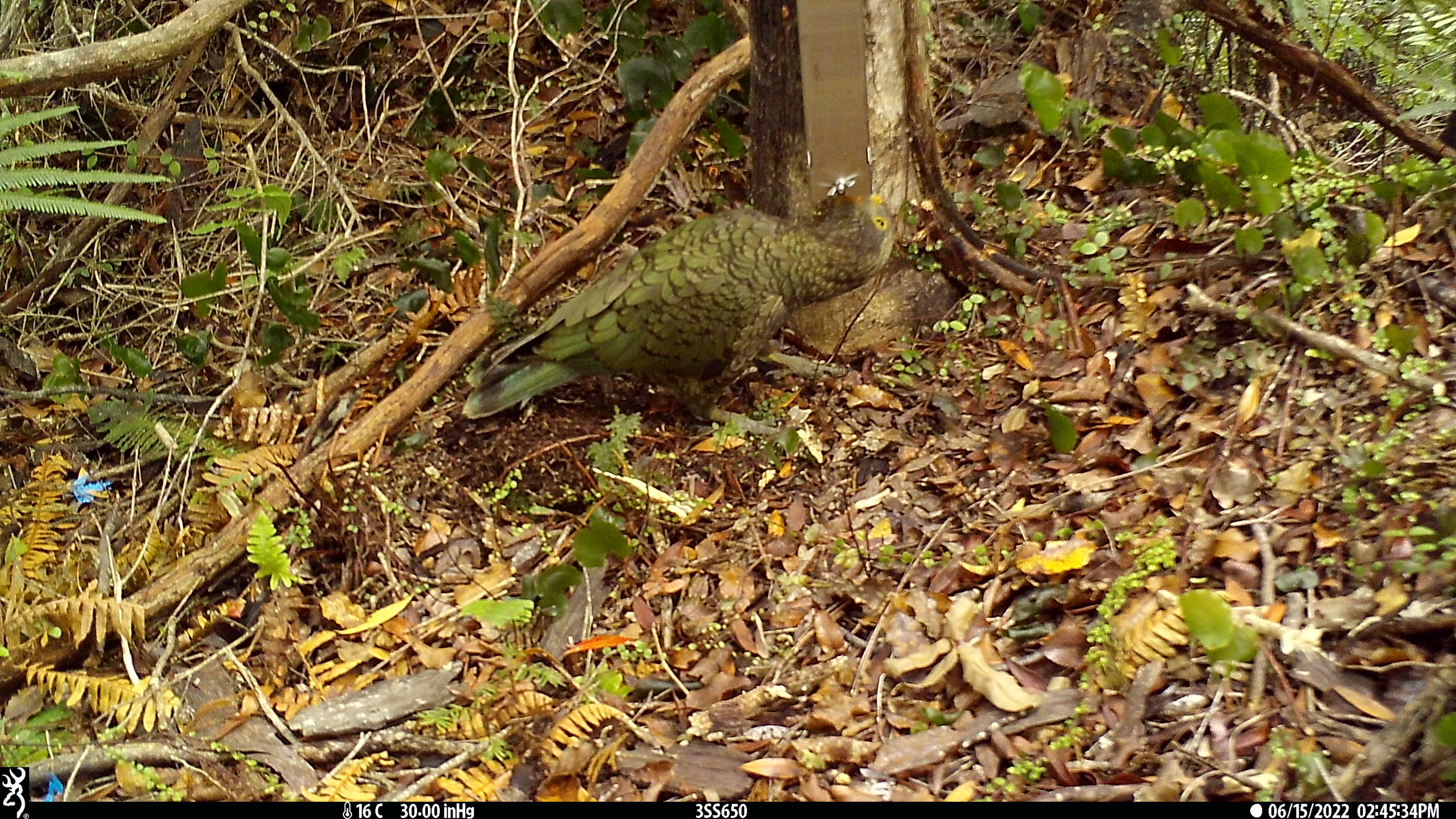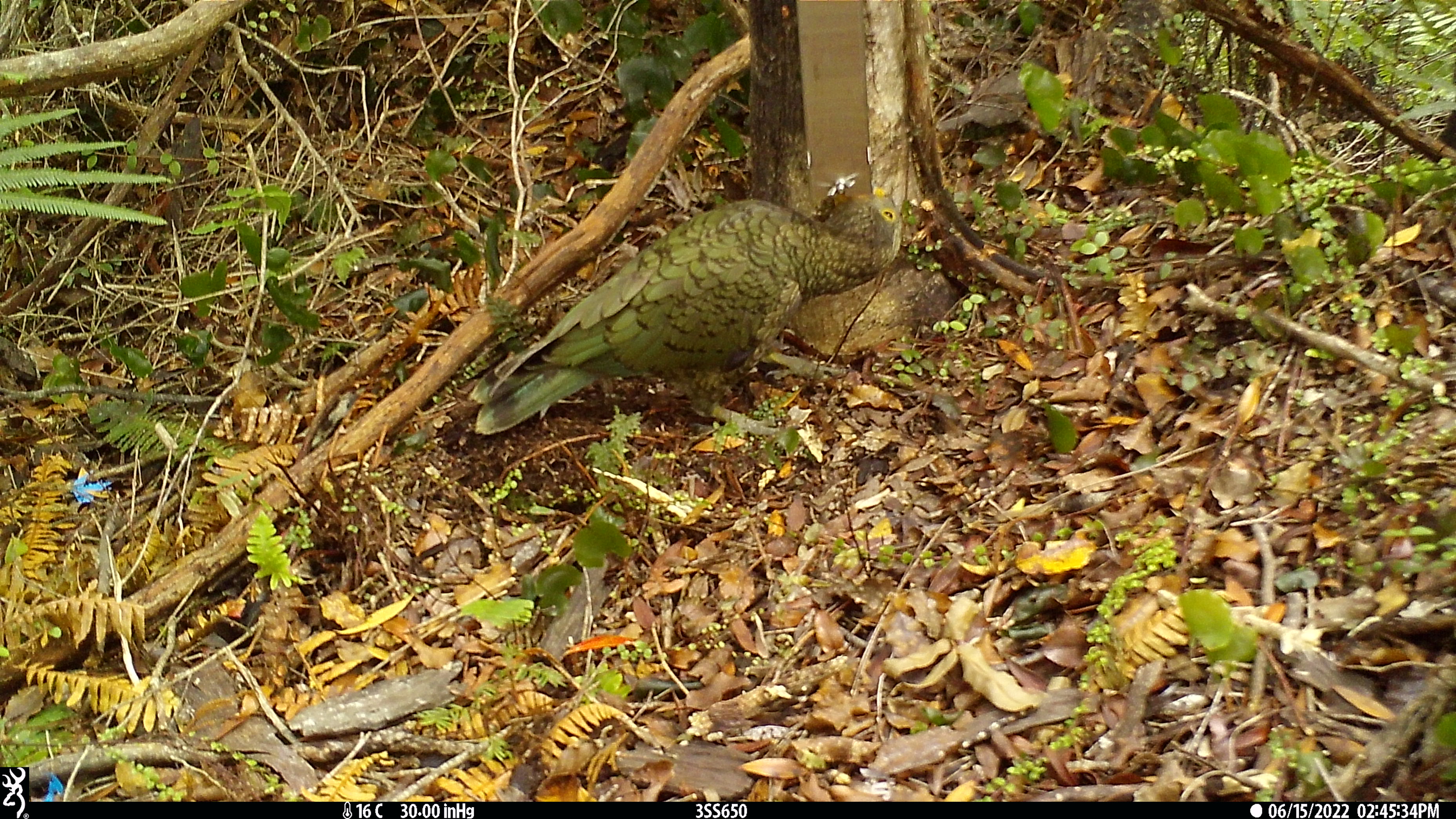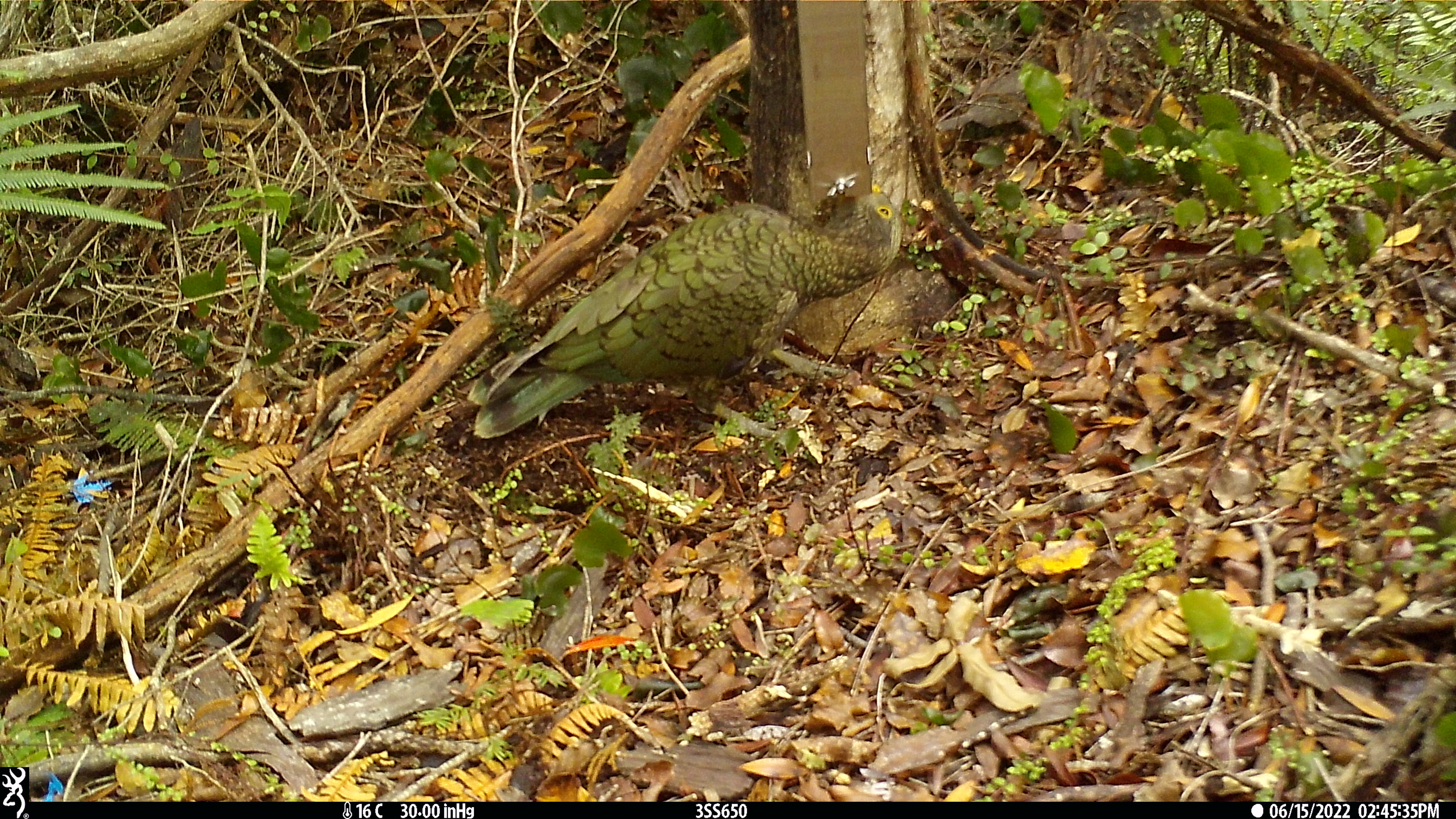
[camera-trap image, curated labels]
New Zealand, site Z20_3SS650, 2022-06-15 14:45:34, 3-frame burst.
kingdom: Animalia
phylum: Chordata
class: Aves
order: Psittaciformes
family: Strigopidae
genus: Nestor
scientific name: Nestor notabilis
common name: kea